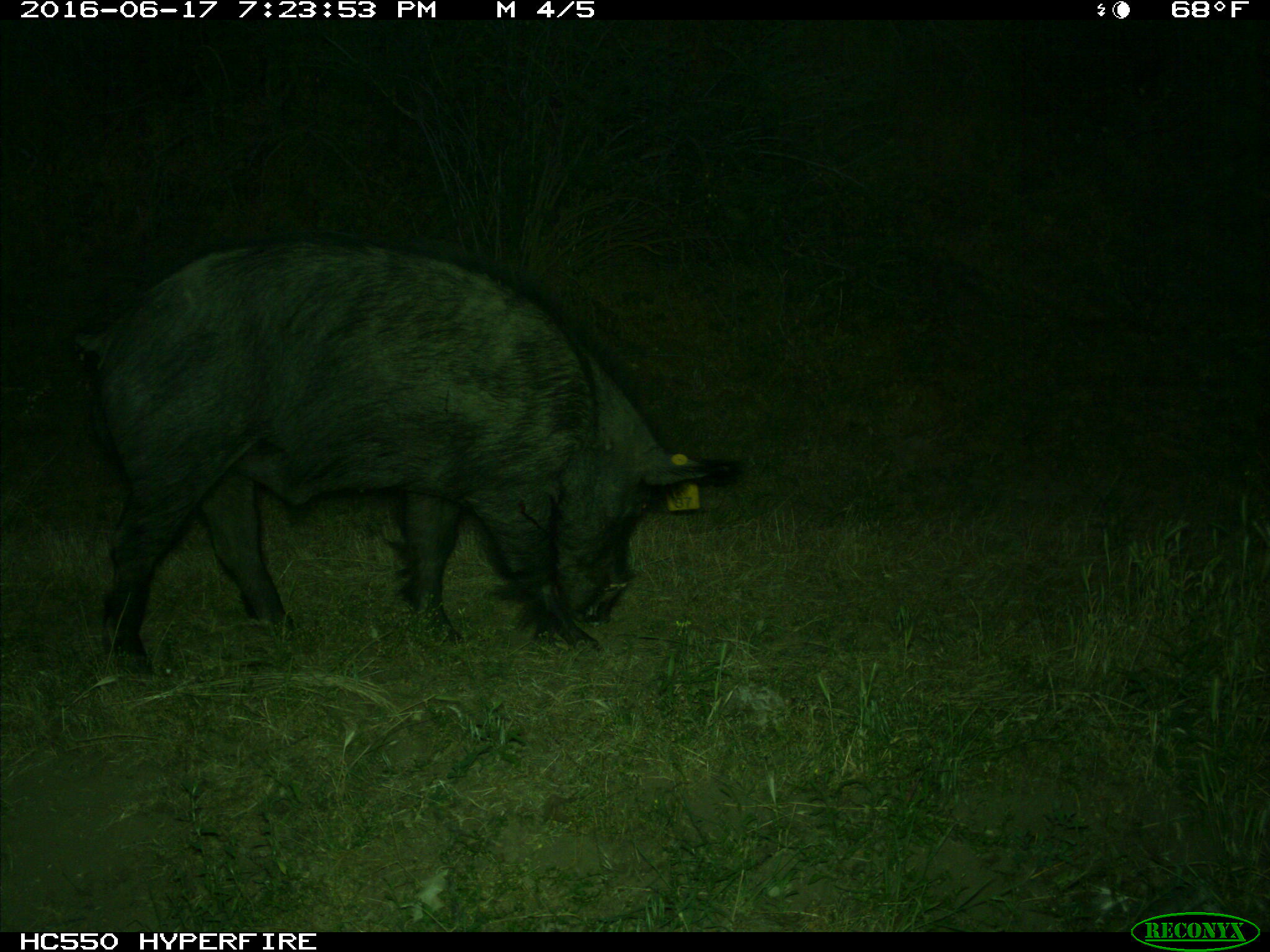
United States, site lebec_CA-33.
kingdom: Animalia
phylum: Chordata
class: Mammalia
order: Artiodactyla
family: Suidae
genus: Sus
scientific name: Sus scrofa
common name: wild boar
Sus scrofa (wild boar).